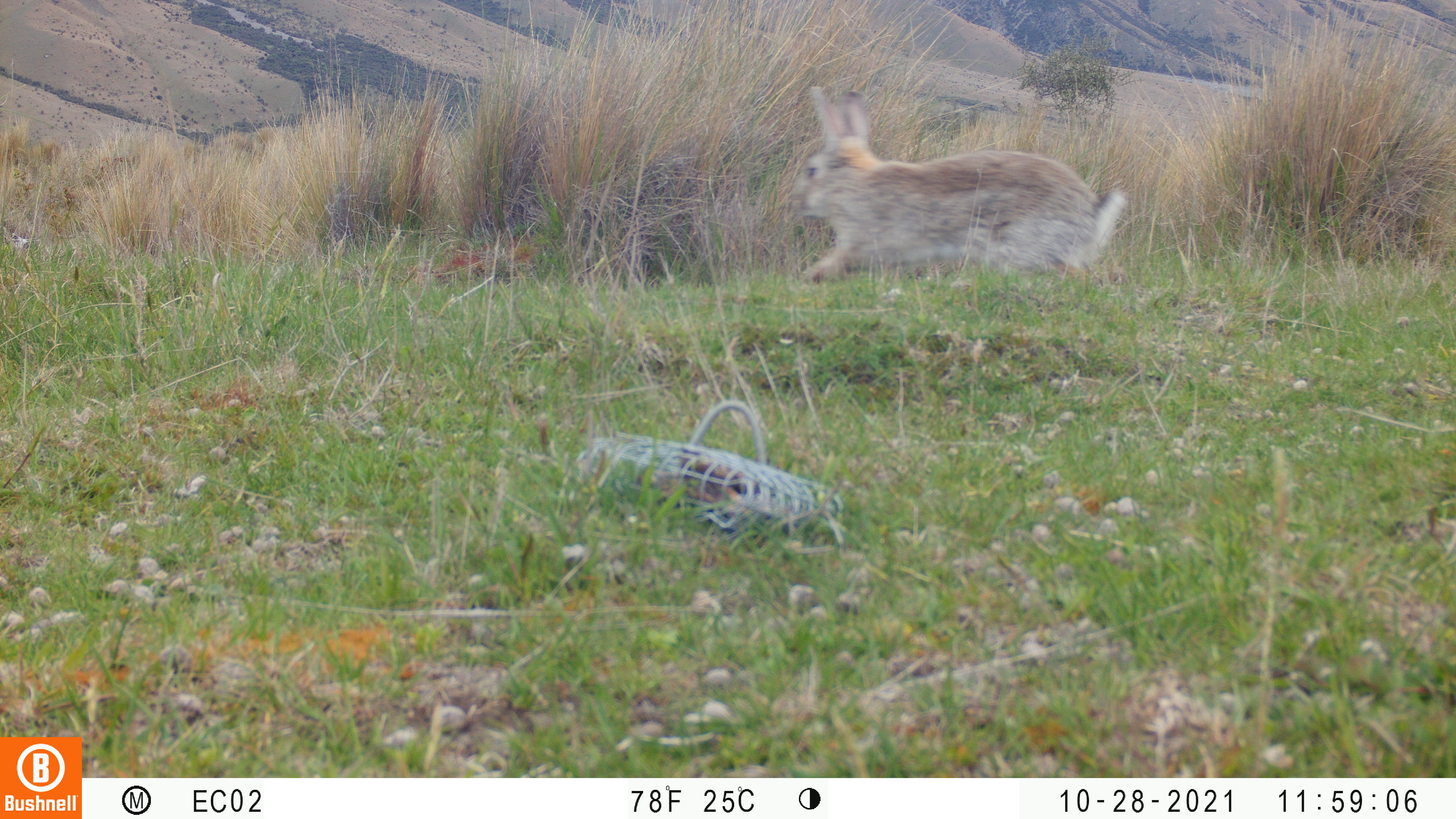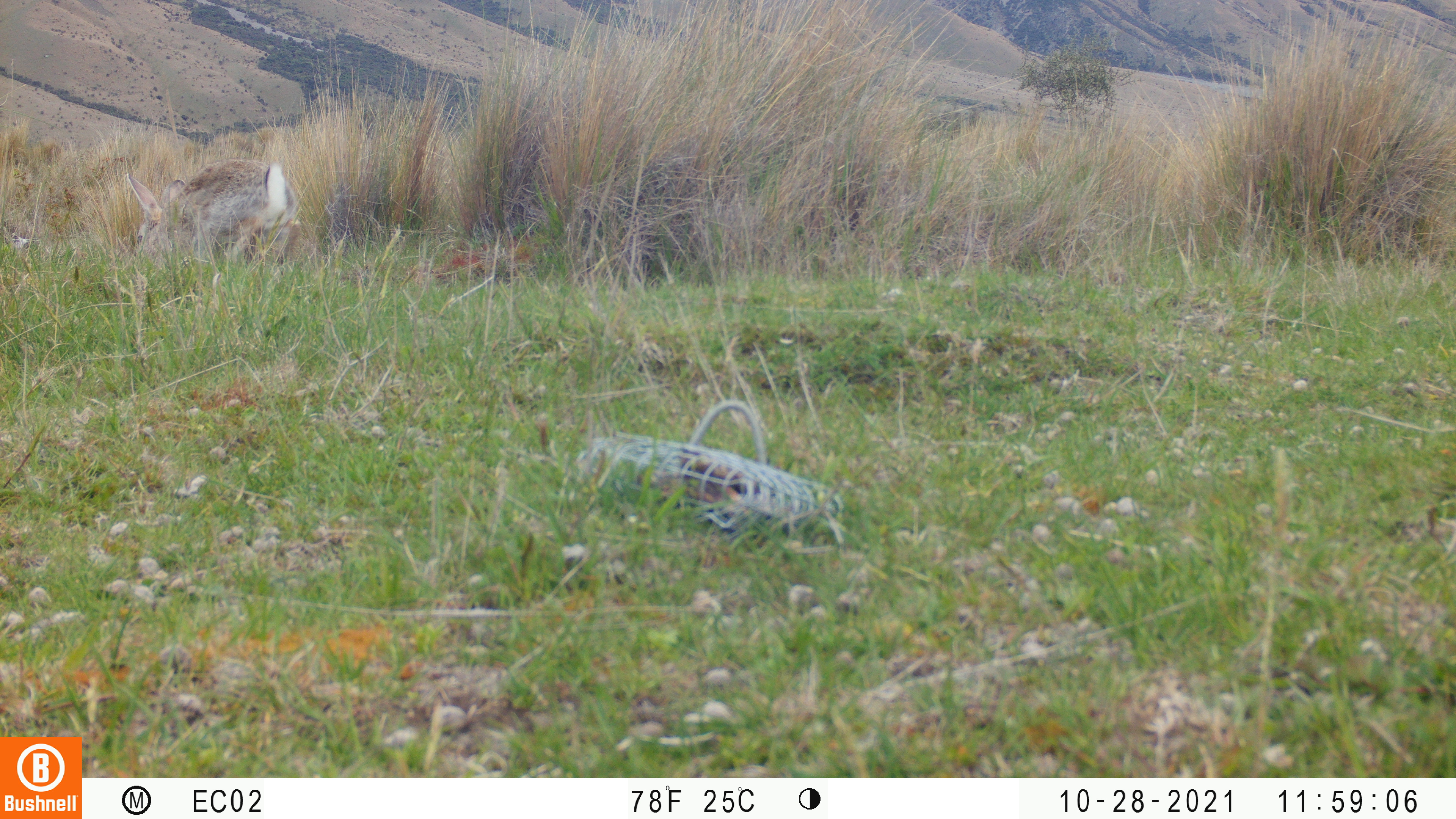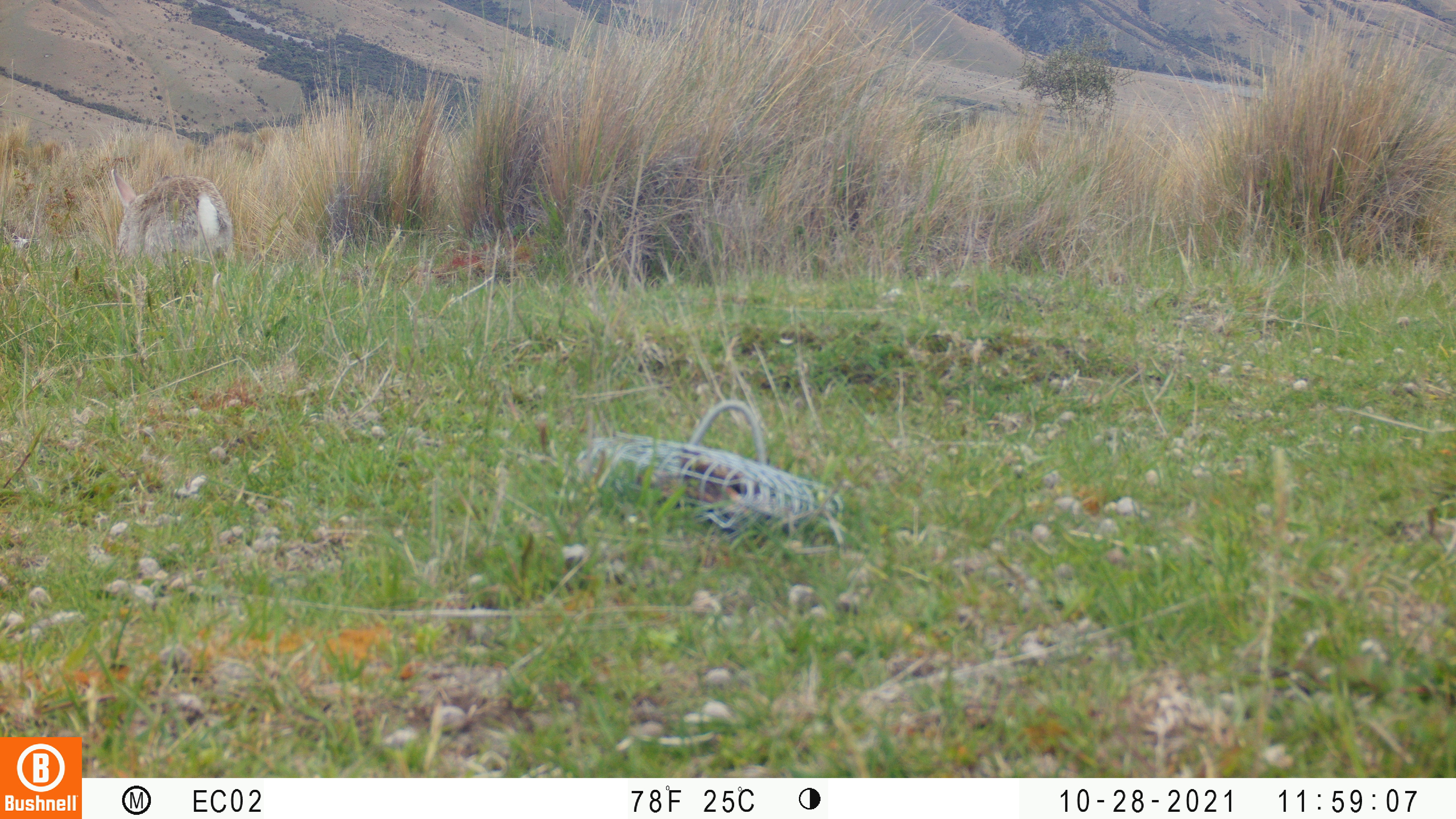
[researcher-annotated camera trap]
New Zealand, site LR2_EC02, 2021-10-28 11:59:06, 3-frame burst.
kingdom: Animalia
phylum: Chordata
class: Mammalia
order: Lagomorpha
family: Leporidae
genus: Oryctolagus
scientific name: Oryctolagus cuniculus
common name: european rabbit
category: rabbit